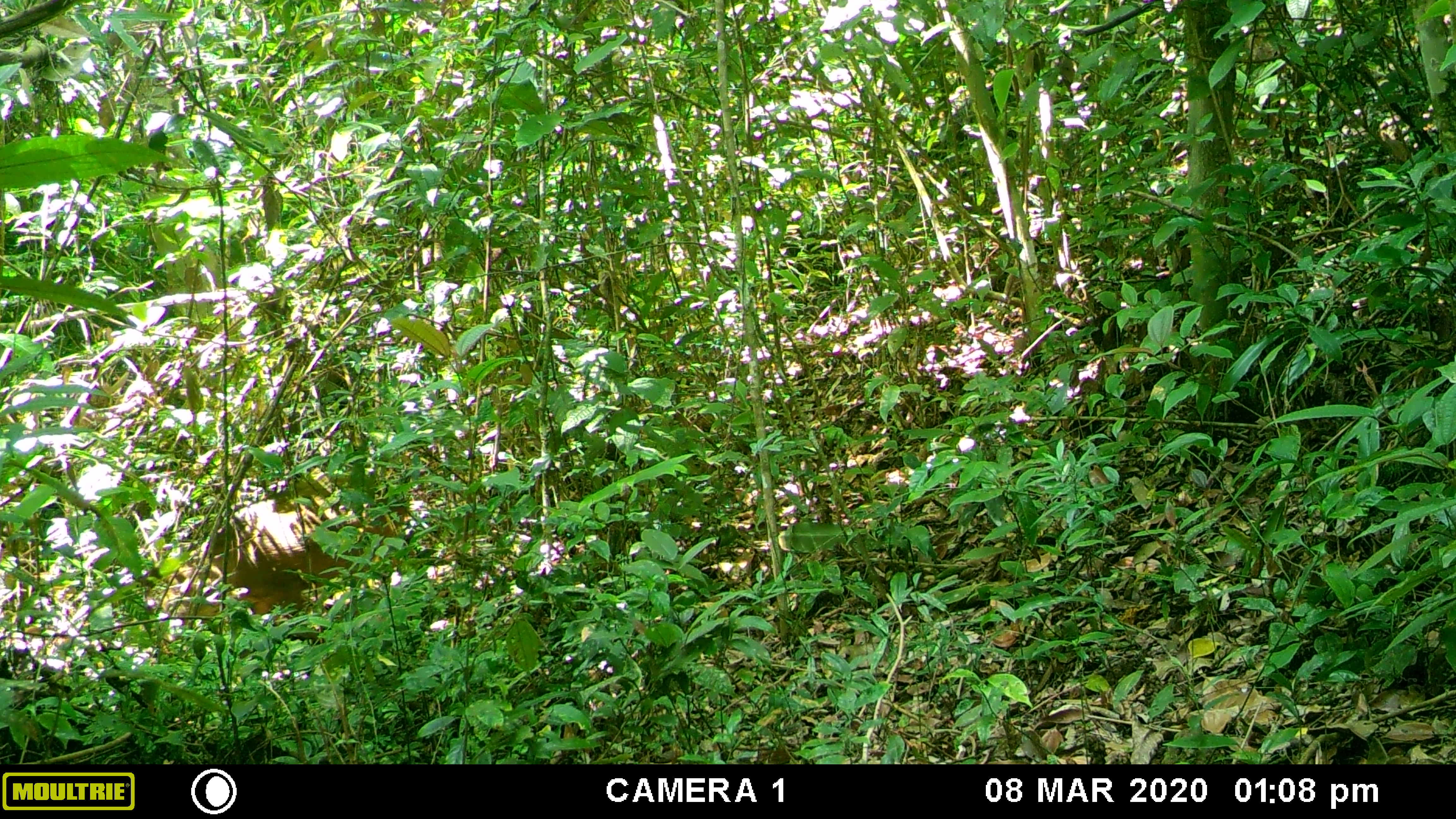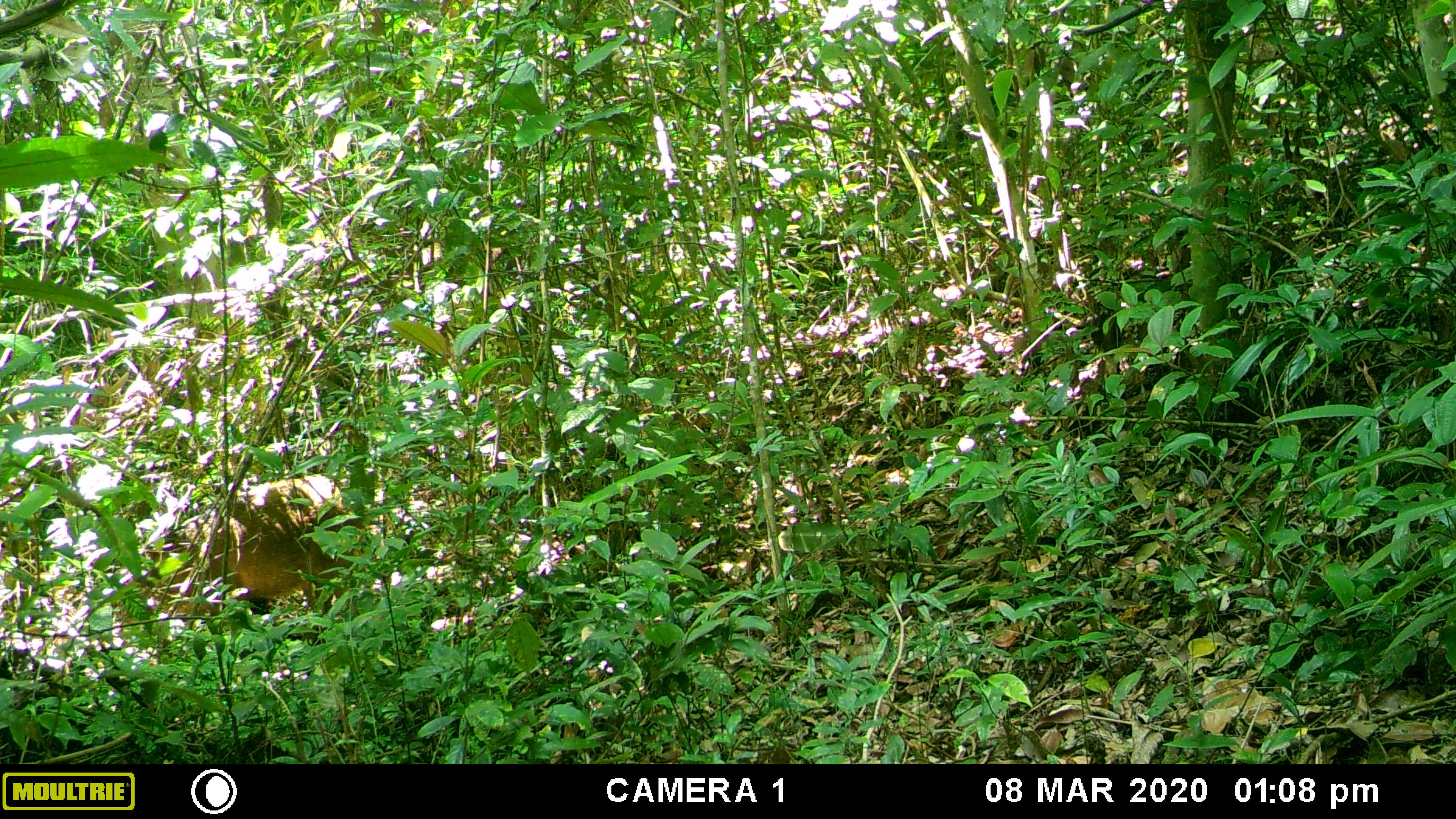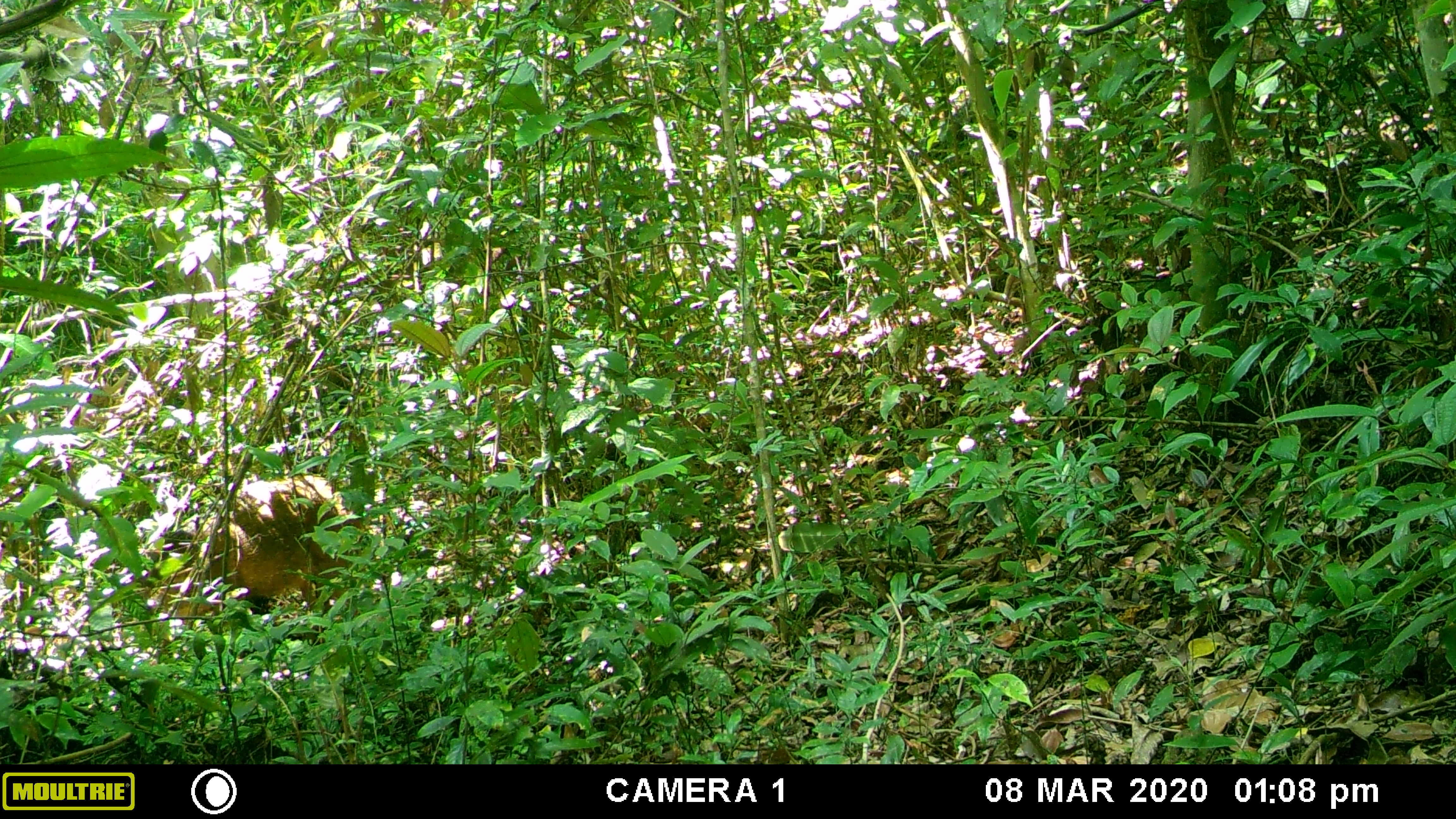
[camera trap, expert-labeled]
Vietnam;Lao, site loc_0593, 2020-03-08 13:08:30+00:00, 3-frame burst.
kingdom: Animalia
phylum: Chordata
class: Mammalia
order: Artiodactyla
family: Suidae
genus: Sus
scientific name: Sus scrofa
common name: eurasian wild pig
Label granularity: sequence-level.